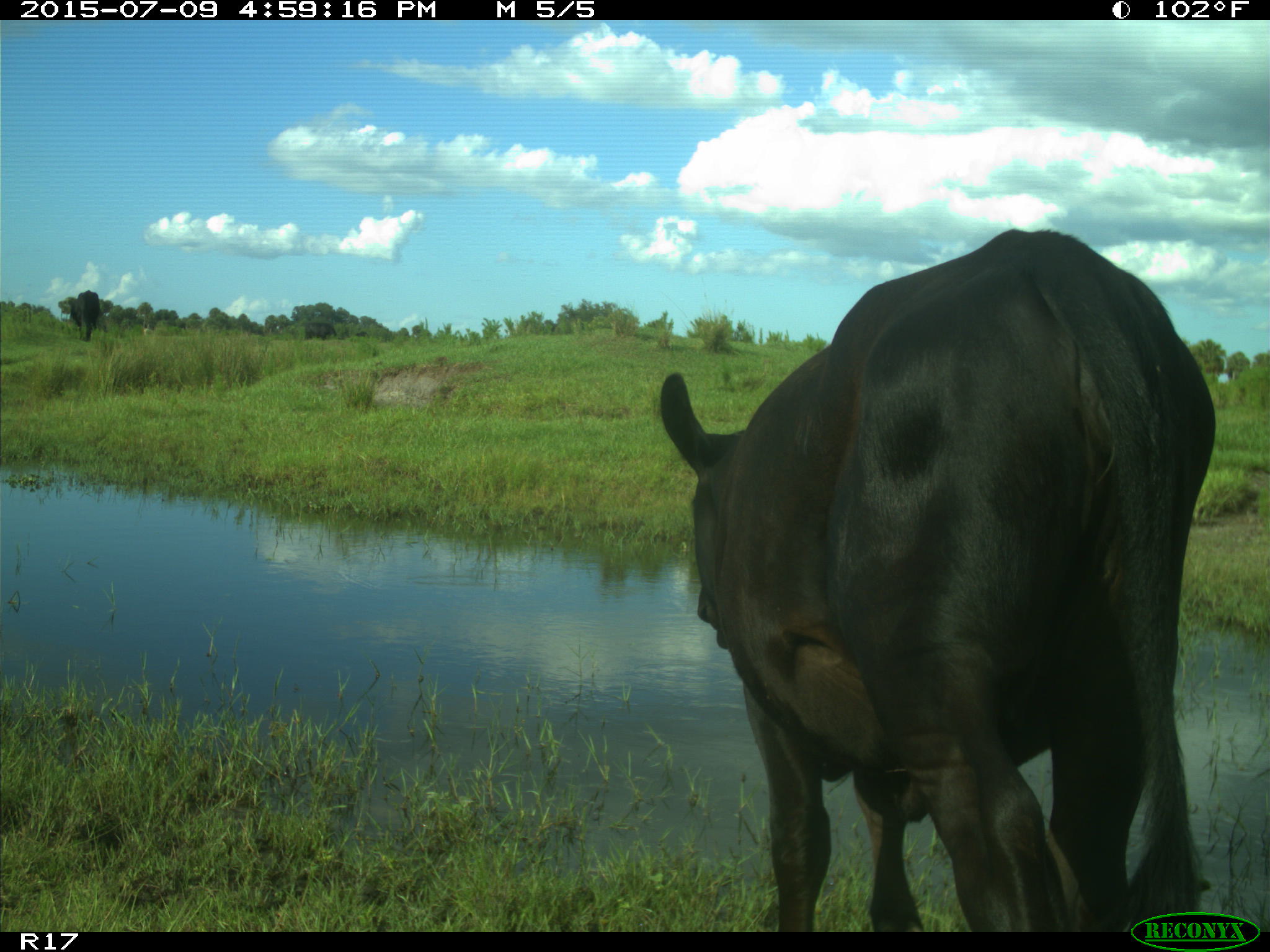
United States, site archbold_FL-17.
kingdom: Animalia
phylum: Chordata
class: Mammalia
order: Artiodactyla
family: Bovidae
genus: Bos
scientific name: Bos taurus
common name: domestic cow